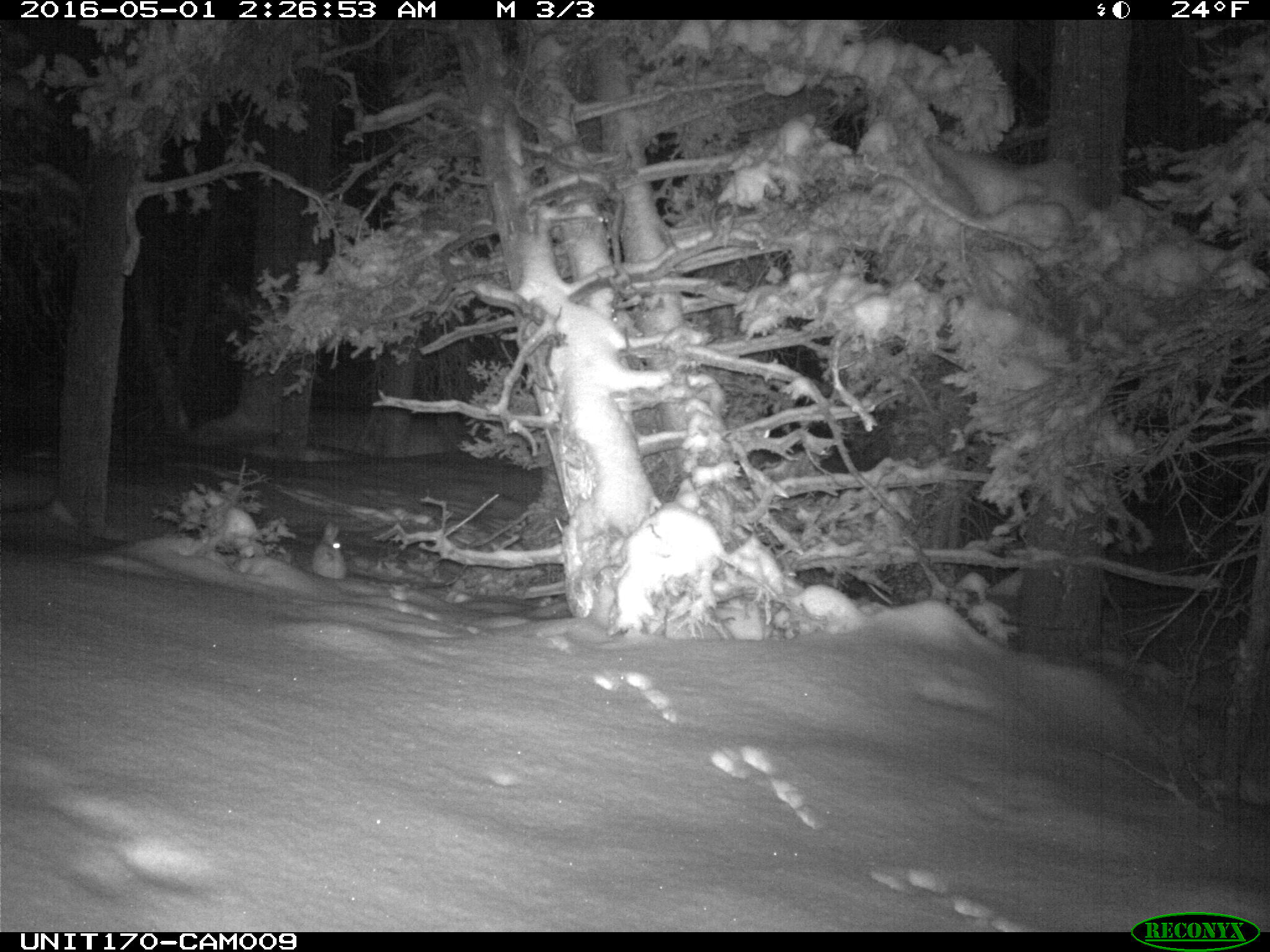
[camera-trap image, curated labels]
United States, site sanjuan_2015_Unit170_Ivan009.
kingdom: Animalia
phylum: Chordata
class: Mammalia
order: Lagomorpha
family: Leporidae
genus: Lepus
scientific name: Lepus americanus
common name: snowshoe hare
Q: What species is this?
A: Lepus americanus (snowshoe hare).